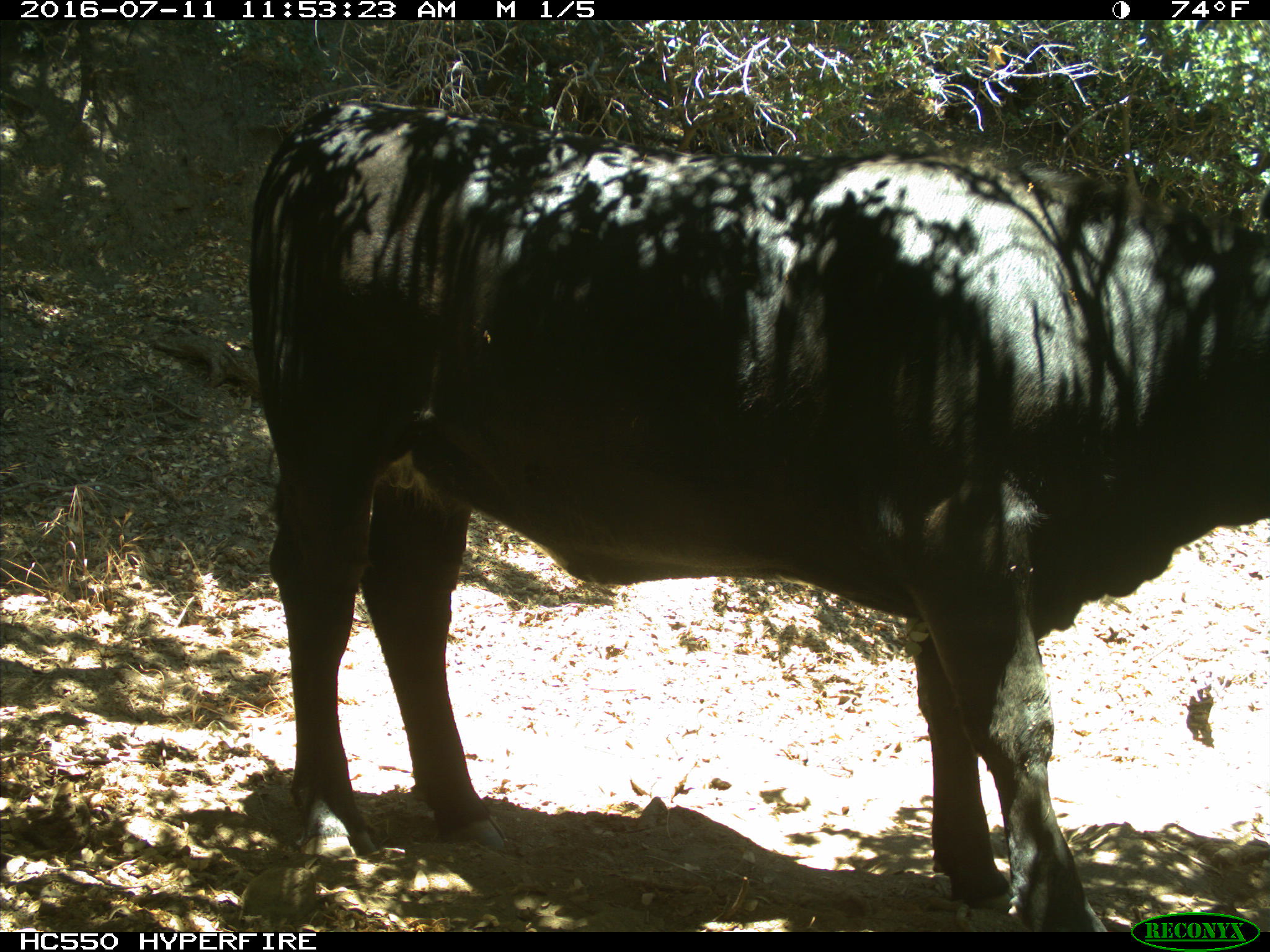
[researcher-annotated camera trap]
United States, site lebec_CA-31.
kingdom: Animalia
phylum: Chordata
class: Mammalia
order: Artiodactyla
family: Bovidae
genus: Bos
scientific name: Bos taurus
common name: domestic cow